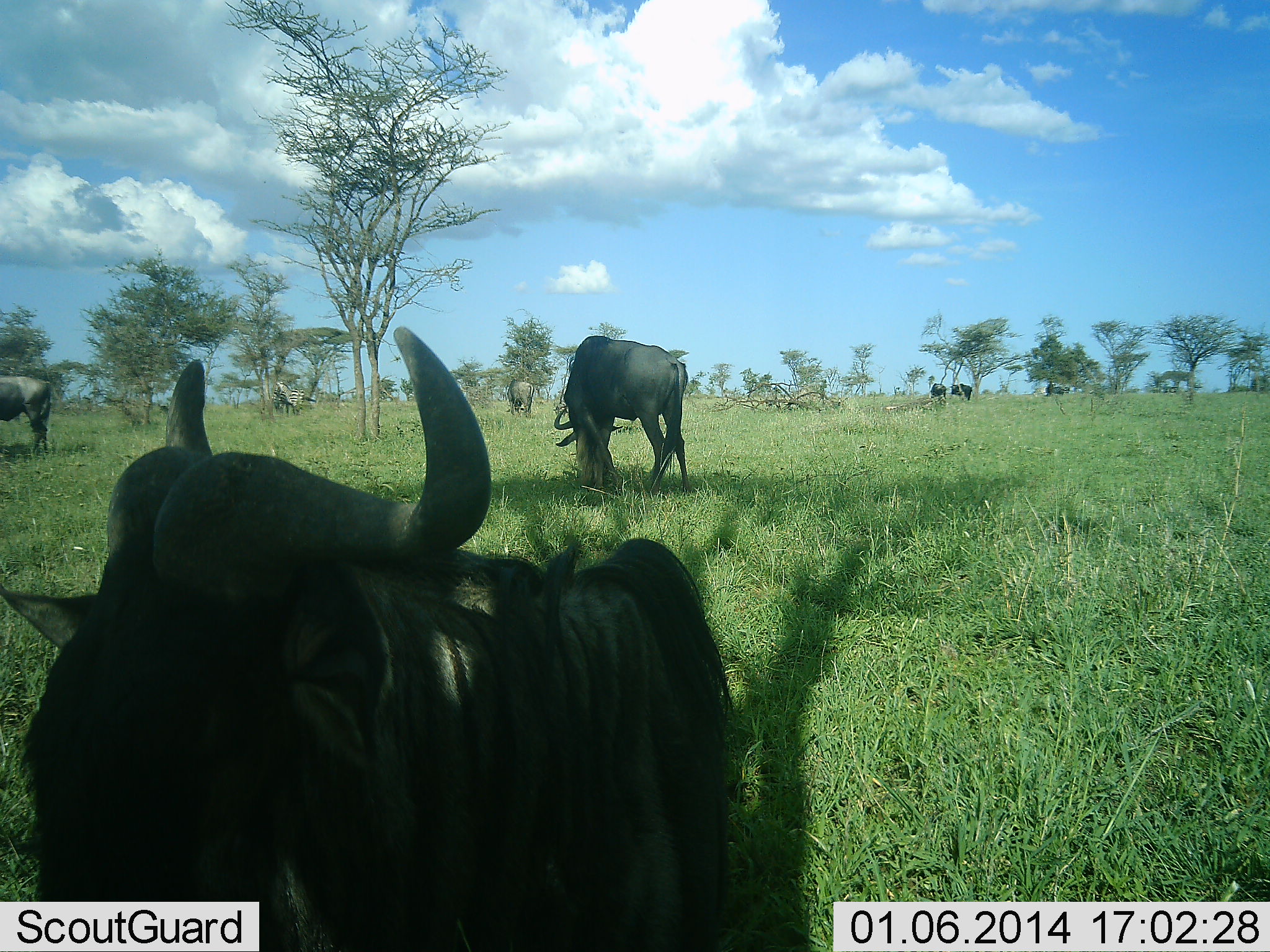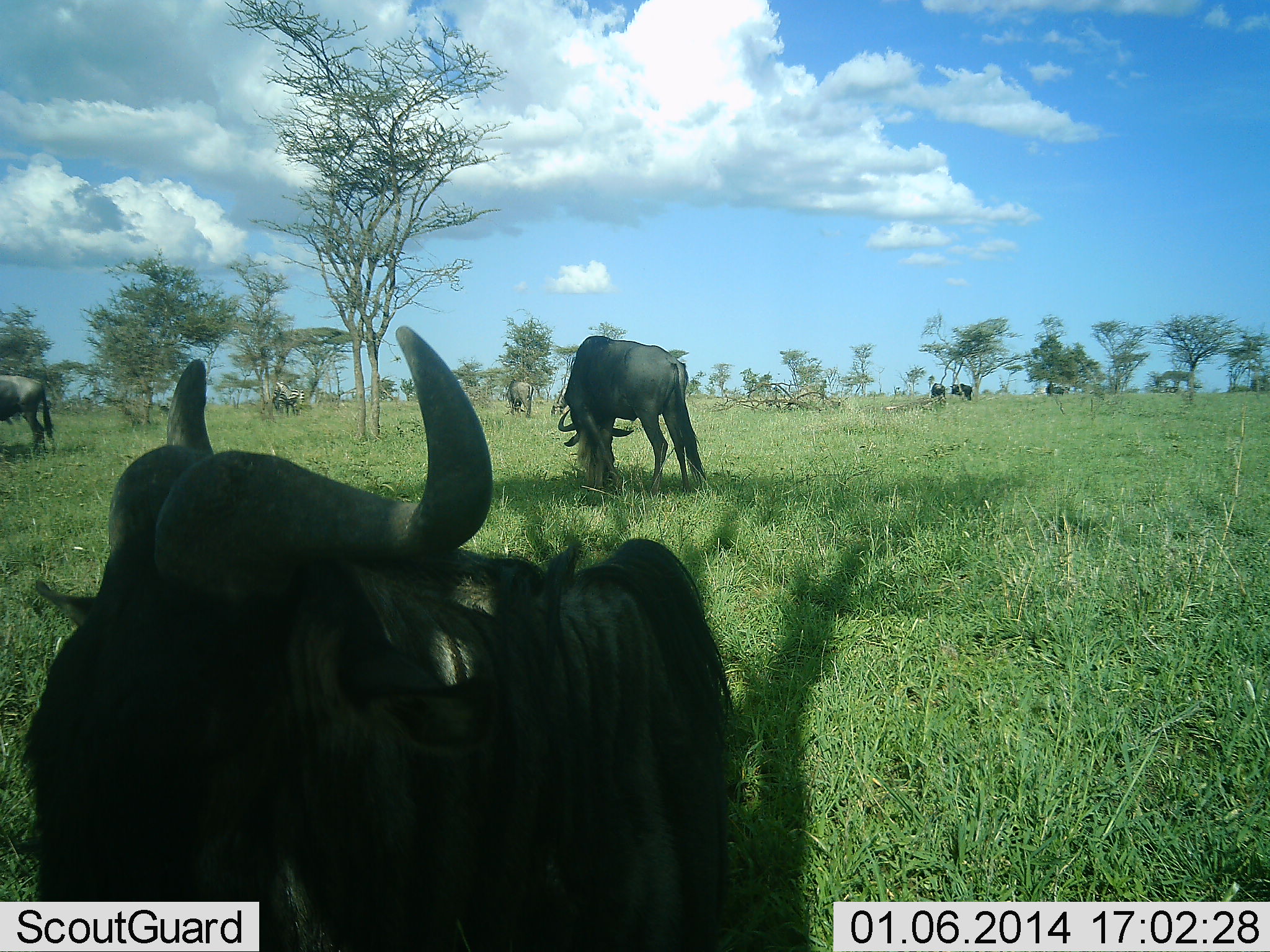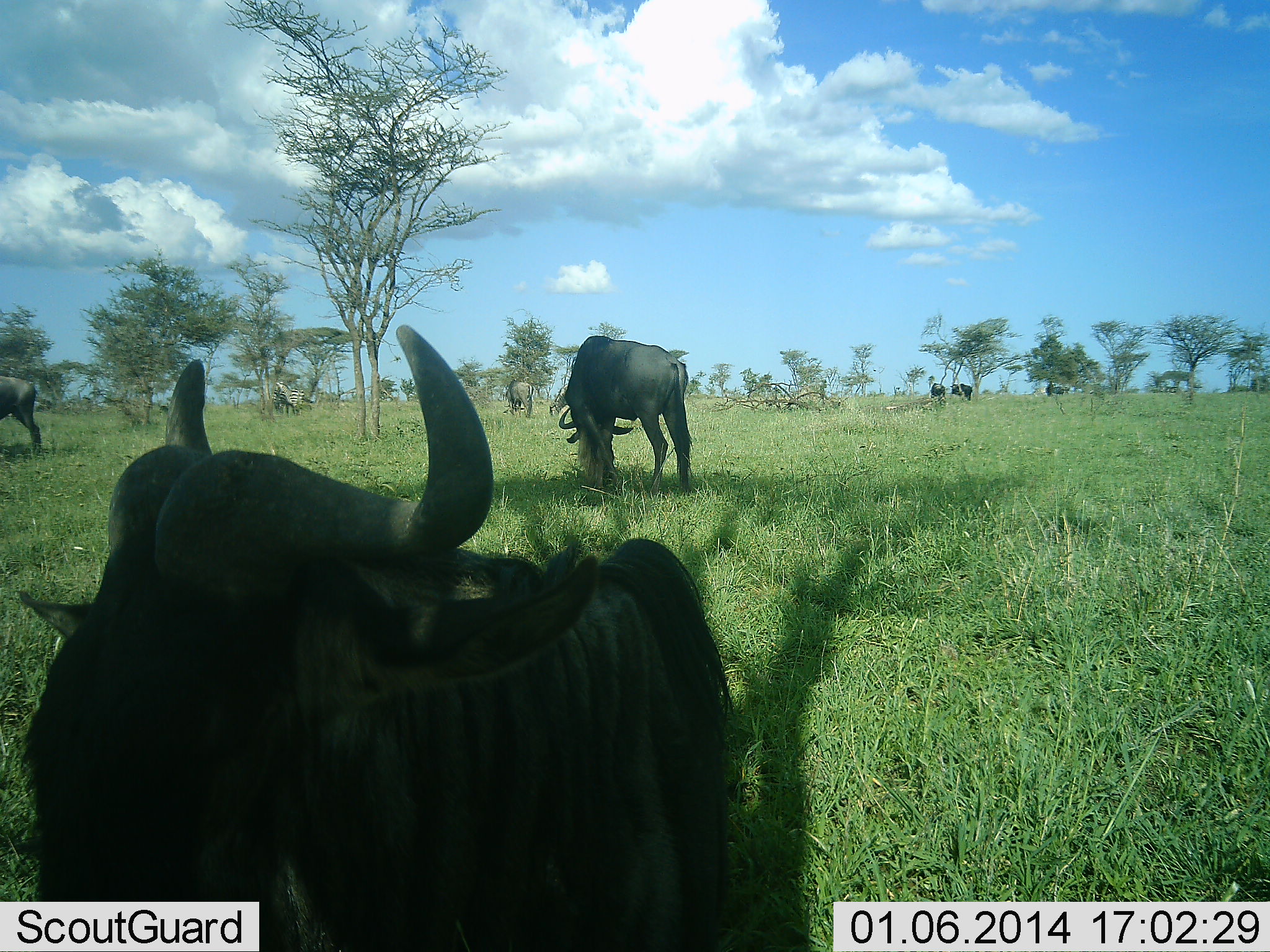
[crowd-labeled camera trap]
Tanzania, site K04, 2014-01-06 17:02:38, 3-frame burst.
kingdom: Animalia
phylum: Chordata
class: Mammalia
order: Artiodactyla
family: Bovidae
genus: Connochaetes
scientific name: Connochaetes taurinus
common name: blue wildebeest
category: wildebeest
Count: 7.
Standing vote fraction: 73%.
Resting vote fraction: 36%.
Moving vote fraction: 9%.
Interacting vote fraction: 0%.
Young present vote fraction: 0%.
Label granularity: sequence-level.